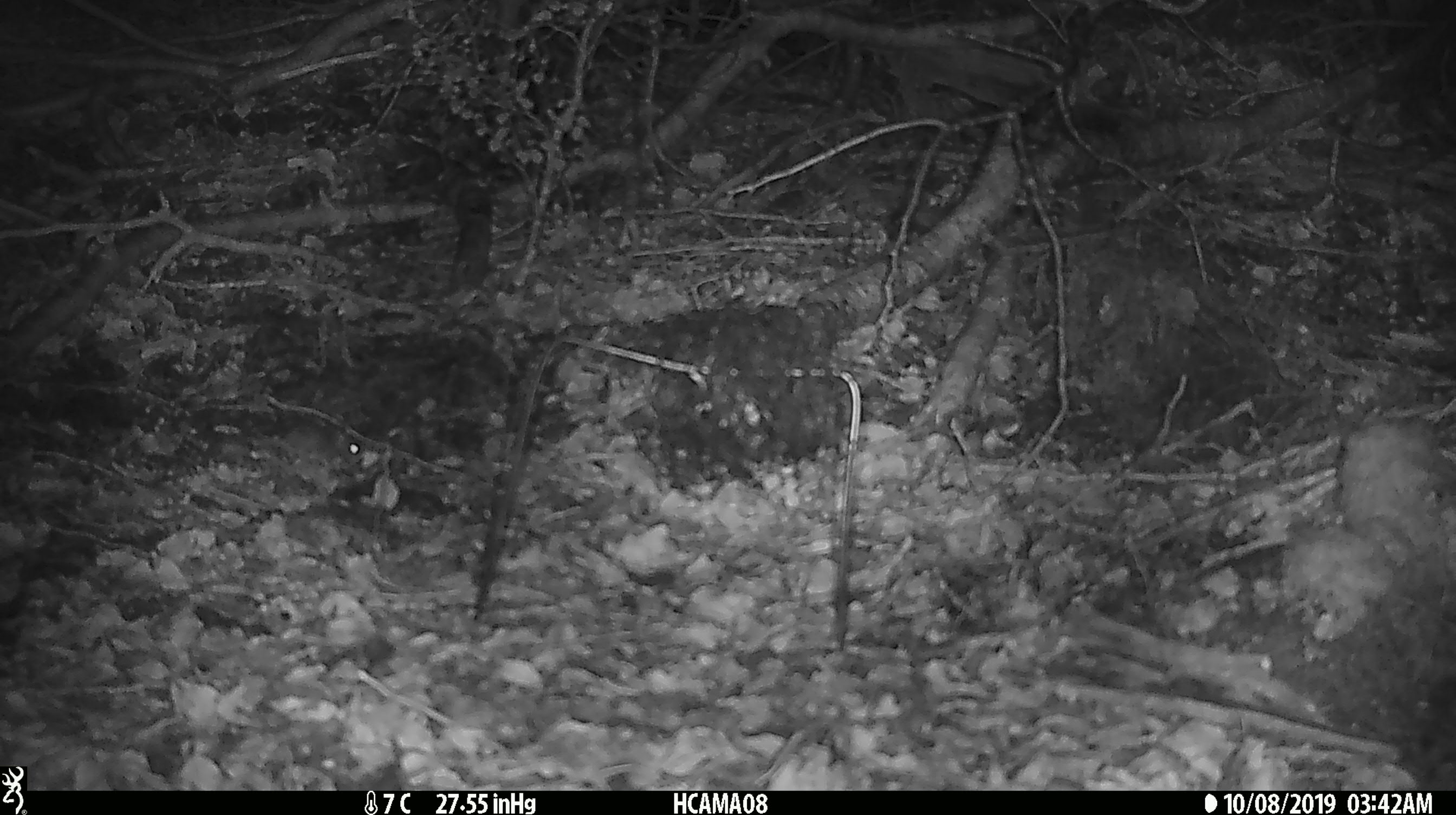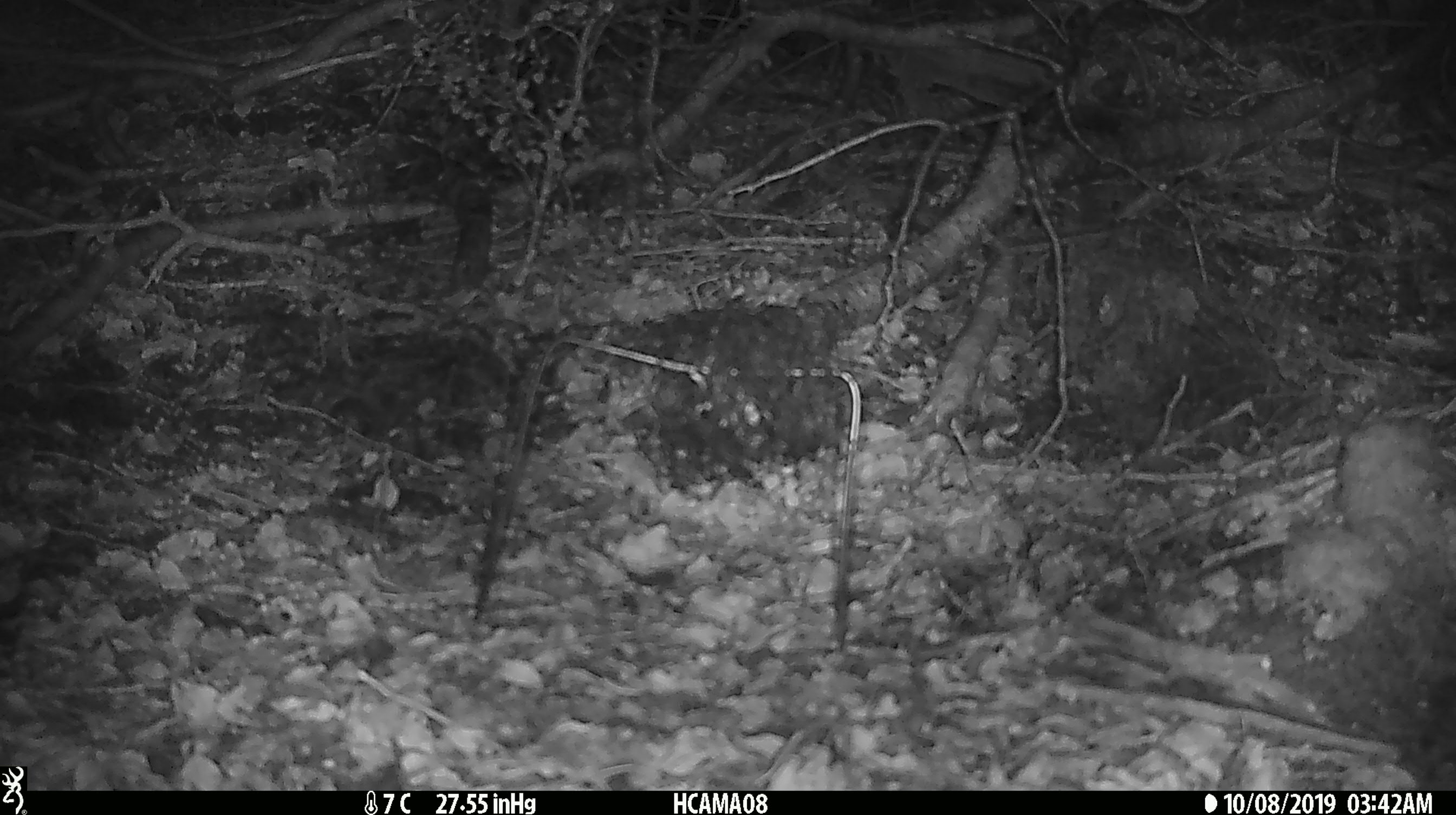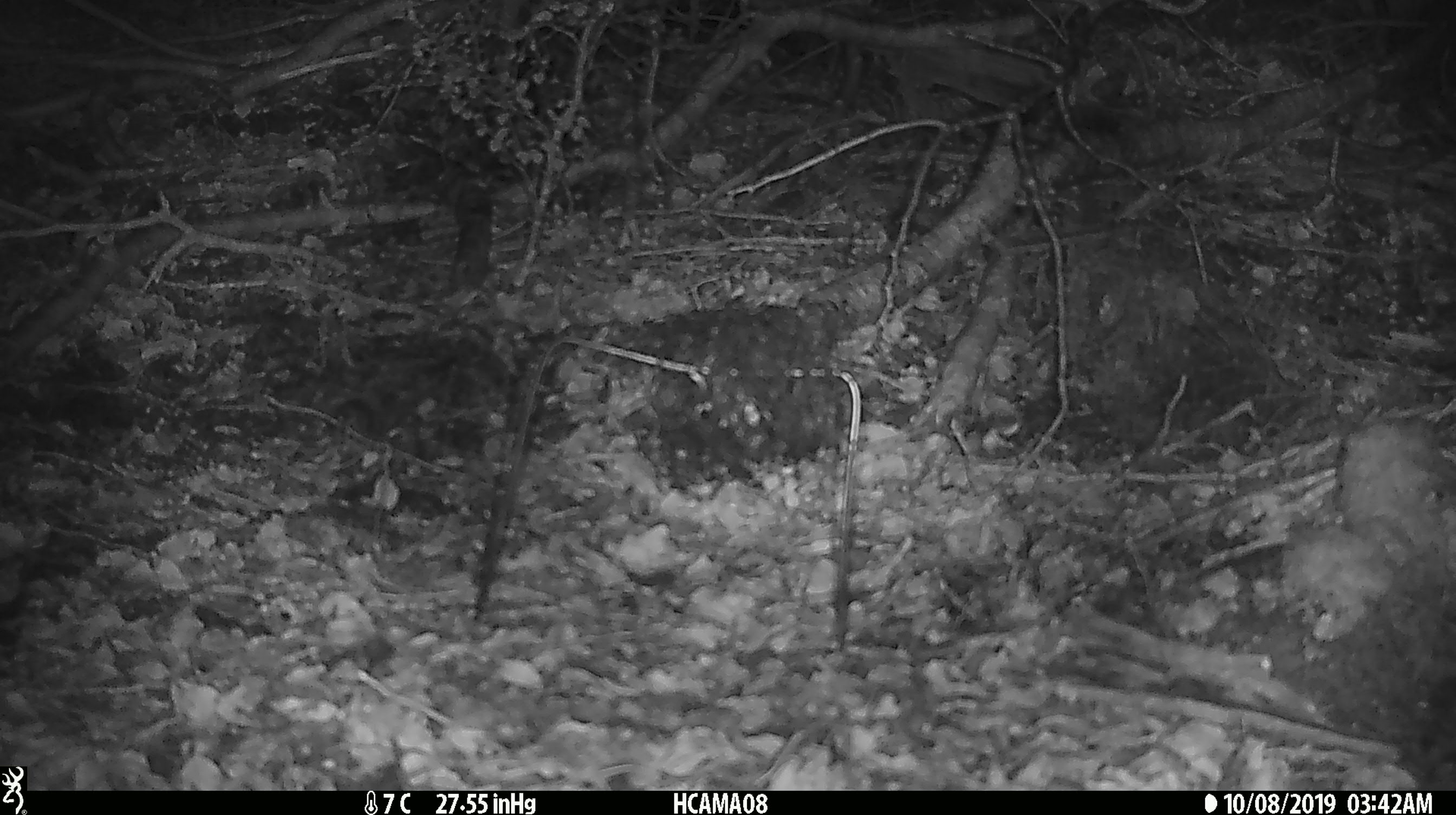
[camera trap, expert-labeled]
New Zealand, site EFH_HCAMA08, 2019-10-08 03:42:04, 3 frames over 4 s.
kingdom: Animalia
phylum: Chordata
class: Mammalia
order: Rodentia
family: Muridae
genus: Mus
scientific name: Mus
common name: mouse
Mouse (Mus).